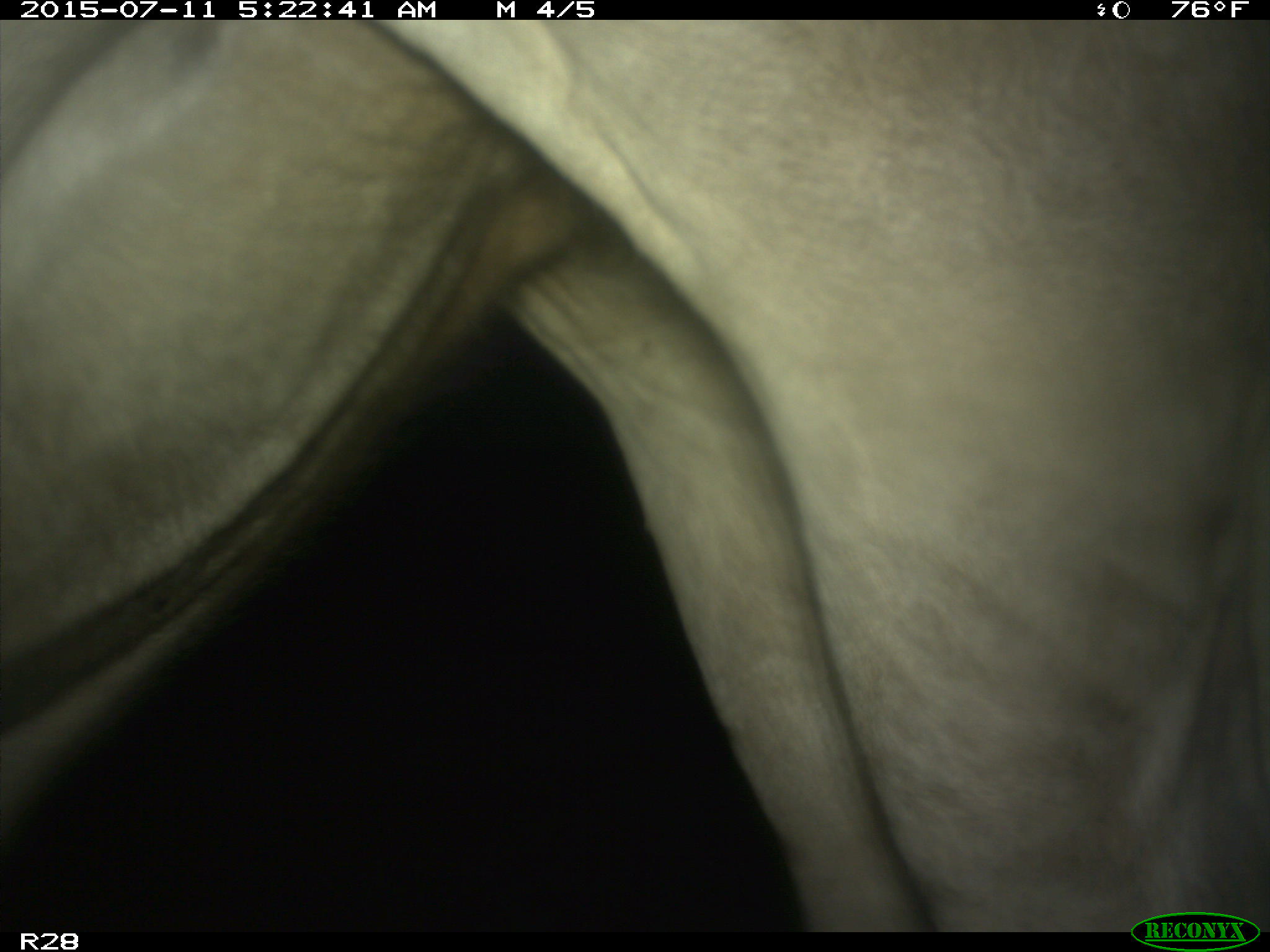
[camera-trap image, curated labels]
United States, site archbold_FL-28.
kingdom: Animalia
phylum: Chordata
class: Mammalia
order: Artiodactyla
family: Bovidae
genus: Bos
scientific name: Bos taurus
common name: domestic cow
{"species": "Bos taurus (domestic cow)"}